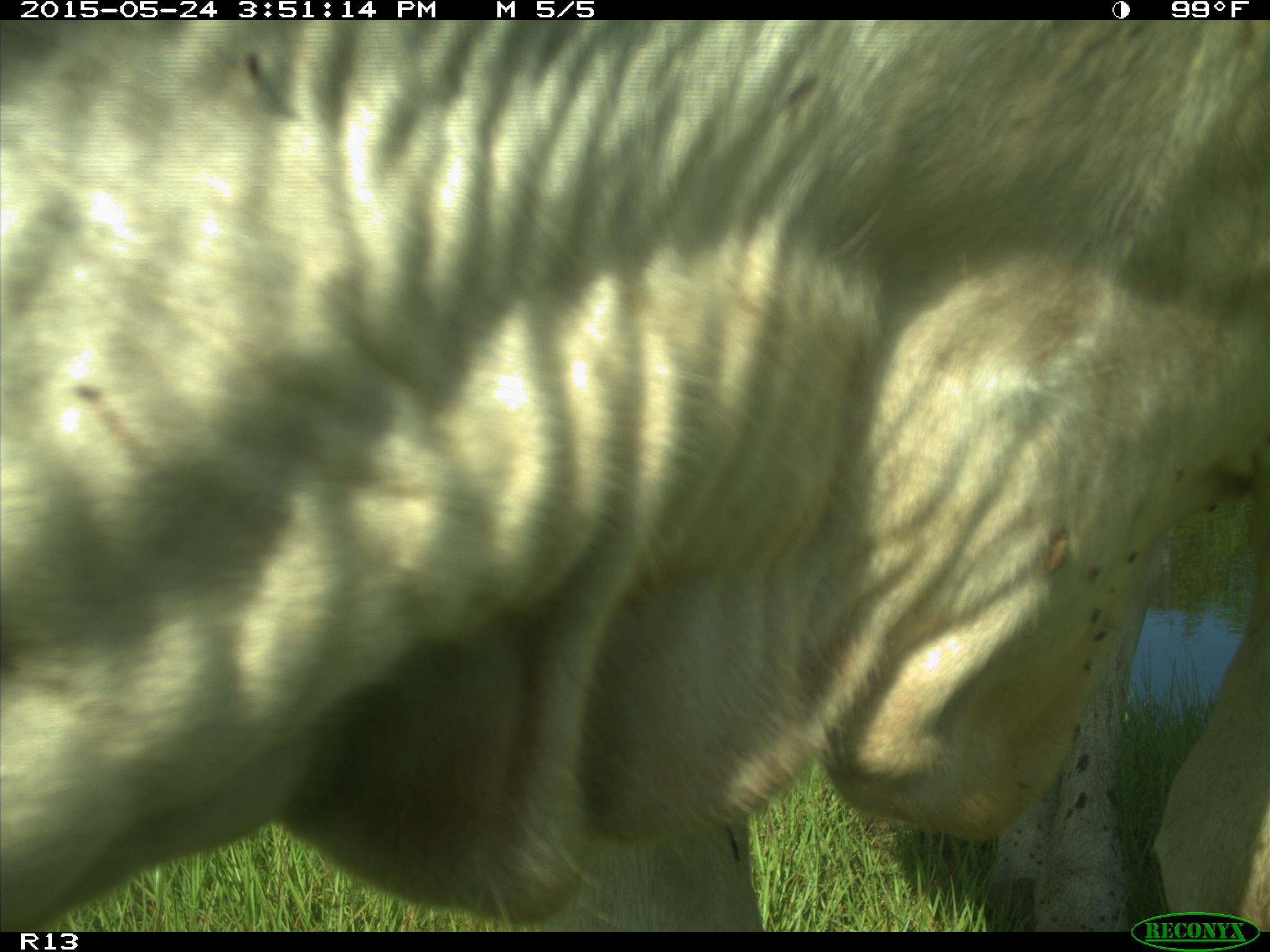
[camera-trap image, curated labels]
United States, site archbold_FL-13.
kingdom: Animalia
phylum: Chordata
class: Mammalia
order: Artiodactyla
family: Bovidae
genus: Bos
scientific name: Bos taurus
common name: domestic cow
Bos taurus (domestic cow).